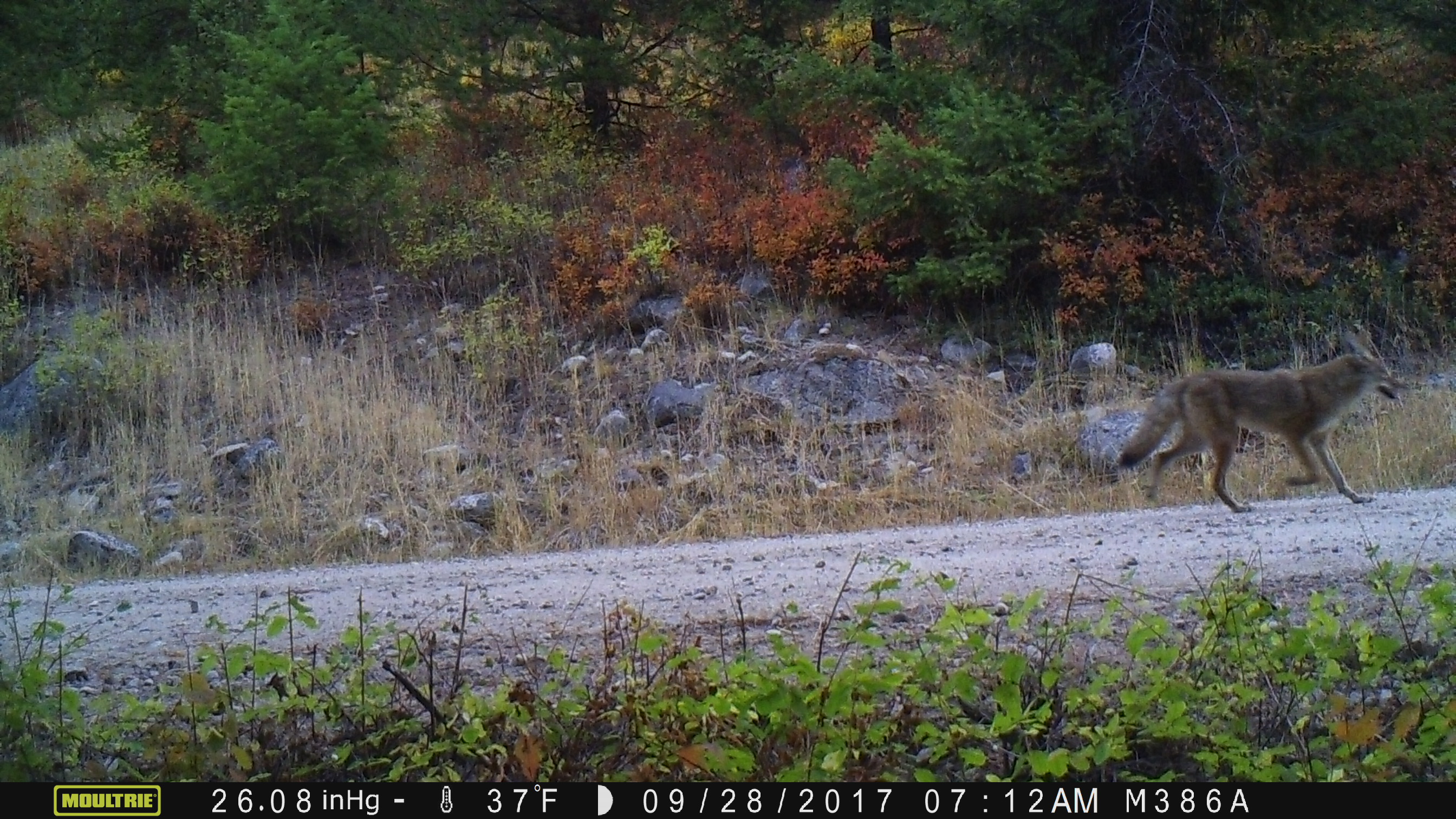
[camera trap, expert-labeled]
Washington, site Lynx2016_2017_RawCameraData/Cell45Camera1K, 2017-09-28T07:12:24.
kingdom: Animalia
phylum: Chordata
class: Mammalia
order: Carnivora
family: Canidae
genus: Canis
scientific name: Canis latrans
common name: coyote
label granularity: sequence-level